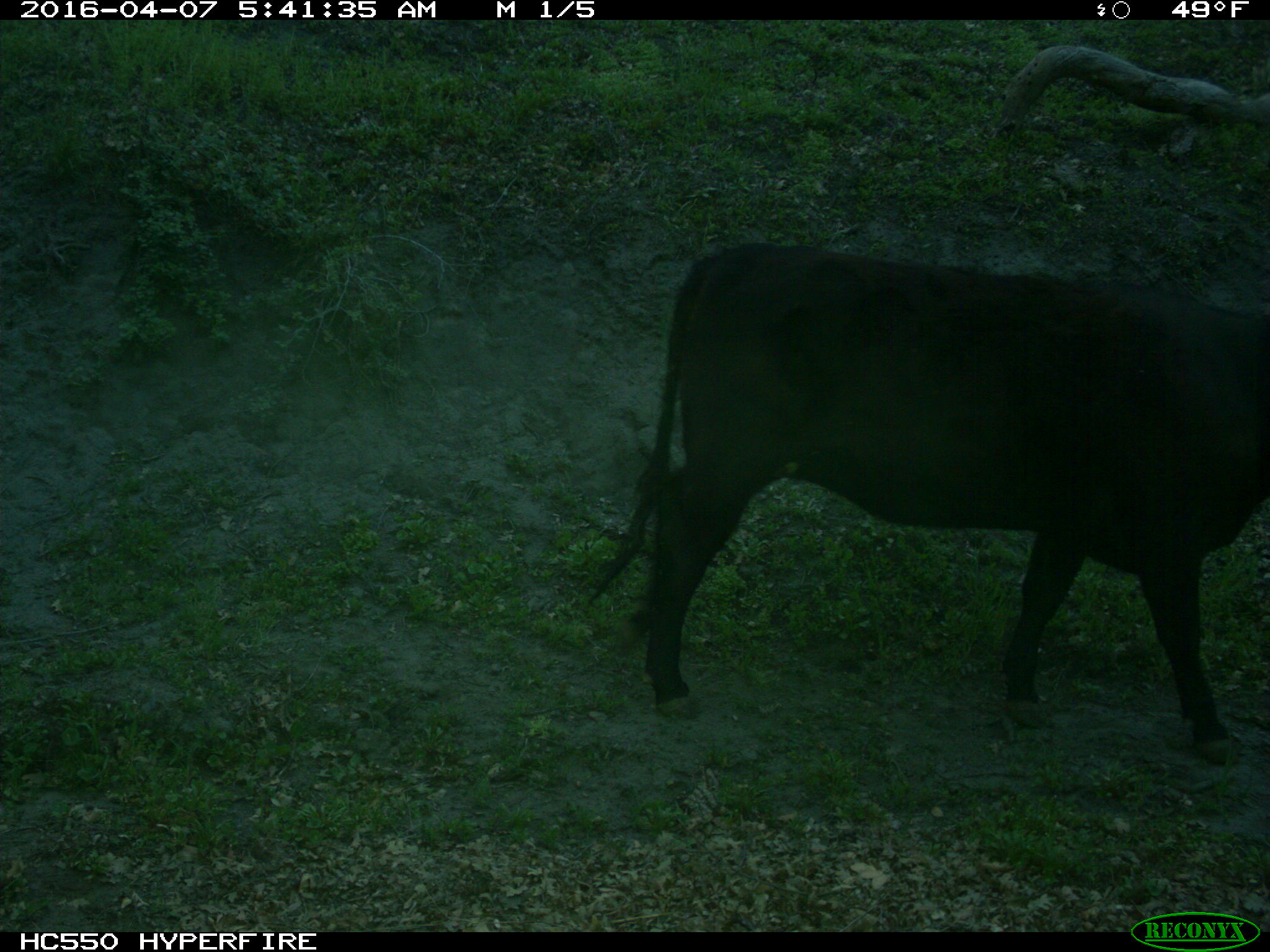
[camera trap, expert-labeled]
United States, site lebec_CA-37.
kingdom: Animalia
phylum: Chordata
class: Mammalia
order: Artiodactyla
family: Bovidae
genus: Bos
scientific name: Bos taurus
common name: domestic cow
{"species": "Bos taurus (domestic cow)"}